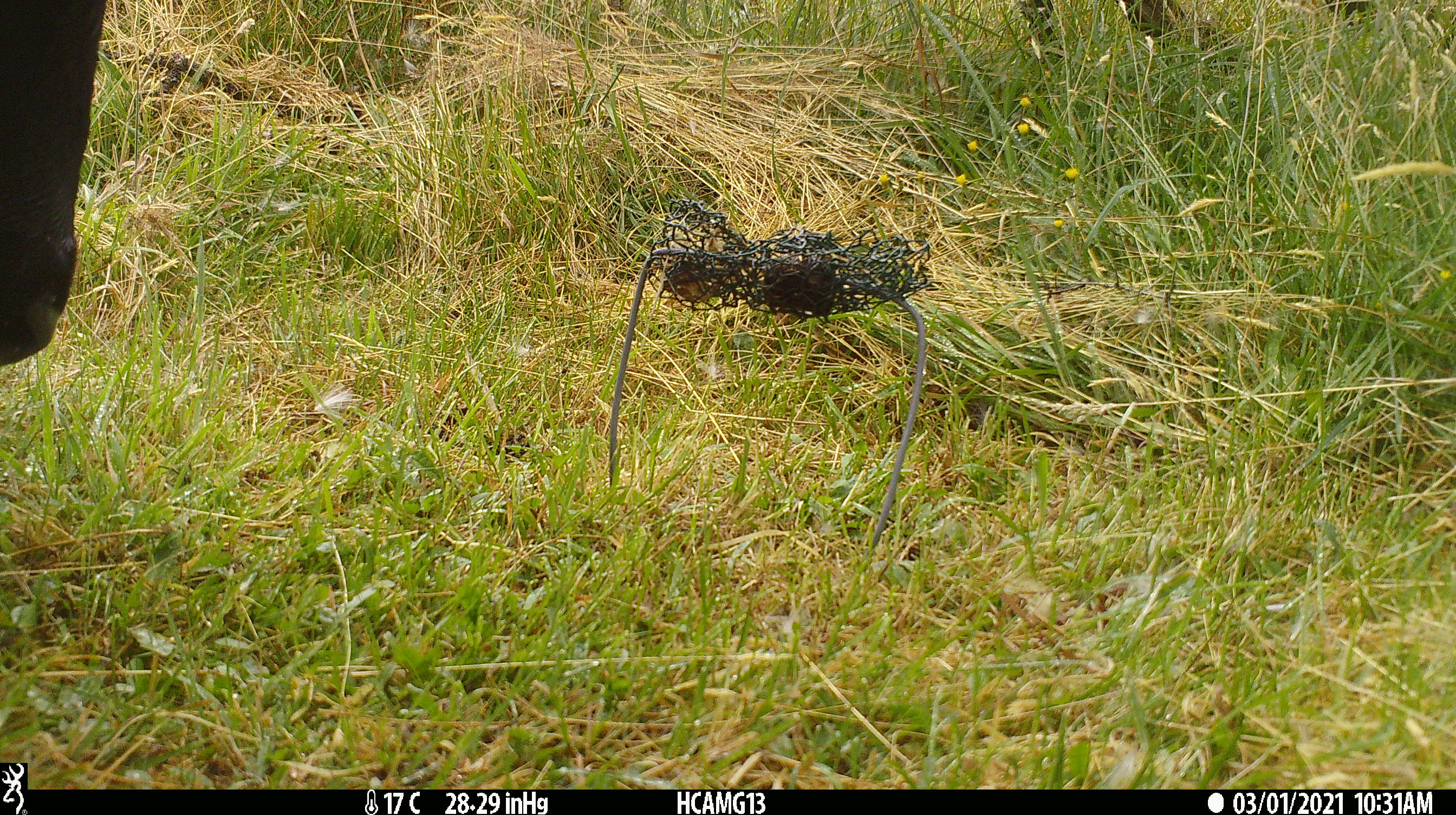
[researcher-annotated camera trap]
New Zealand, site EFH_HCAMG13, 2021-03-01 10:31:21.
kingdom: Animalia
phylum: Chordata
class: Mammalia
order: Artiodactyla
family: Bovidae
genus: Bos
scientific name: Bos taurus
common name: domestic cow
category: cow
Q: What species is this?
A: Cow (domestic cow) (Bos taurus).